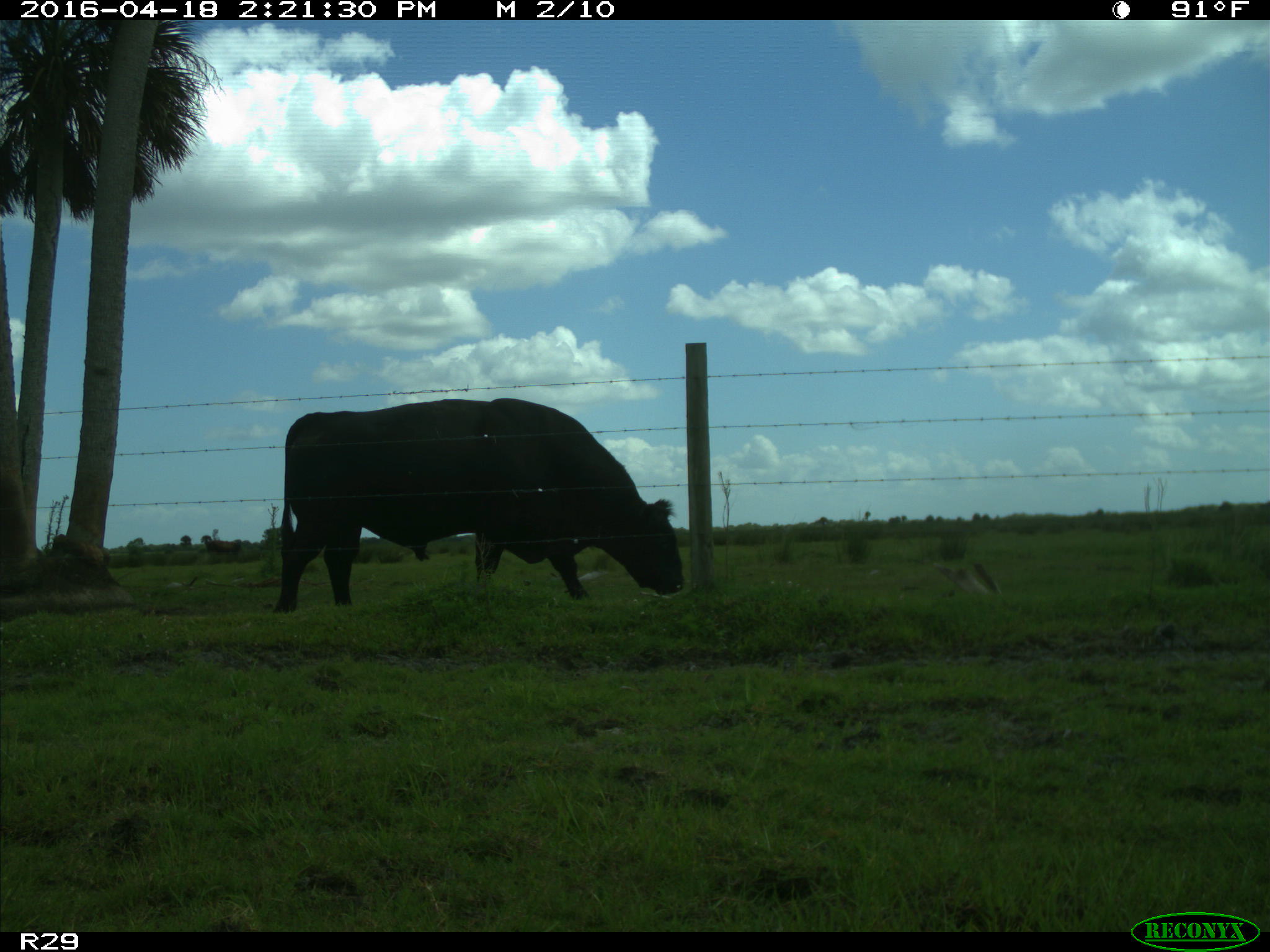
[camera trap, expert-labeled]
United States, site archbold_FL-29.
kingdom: Animalia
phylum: Chordata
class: Mammalia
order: Artiodactyla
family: Bovidae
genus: Bos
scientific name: Bos taurus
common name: domestic cow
Bos taurus (domestic cow).